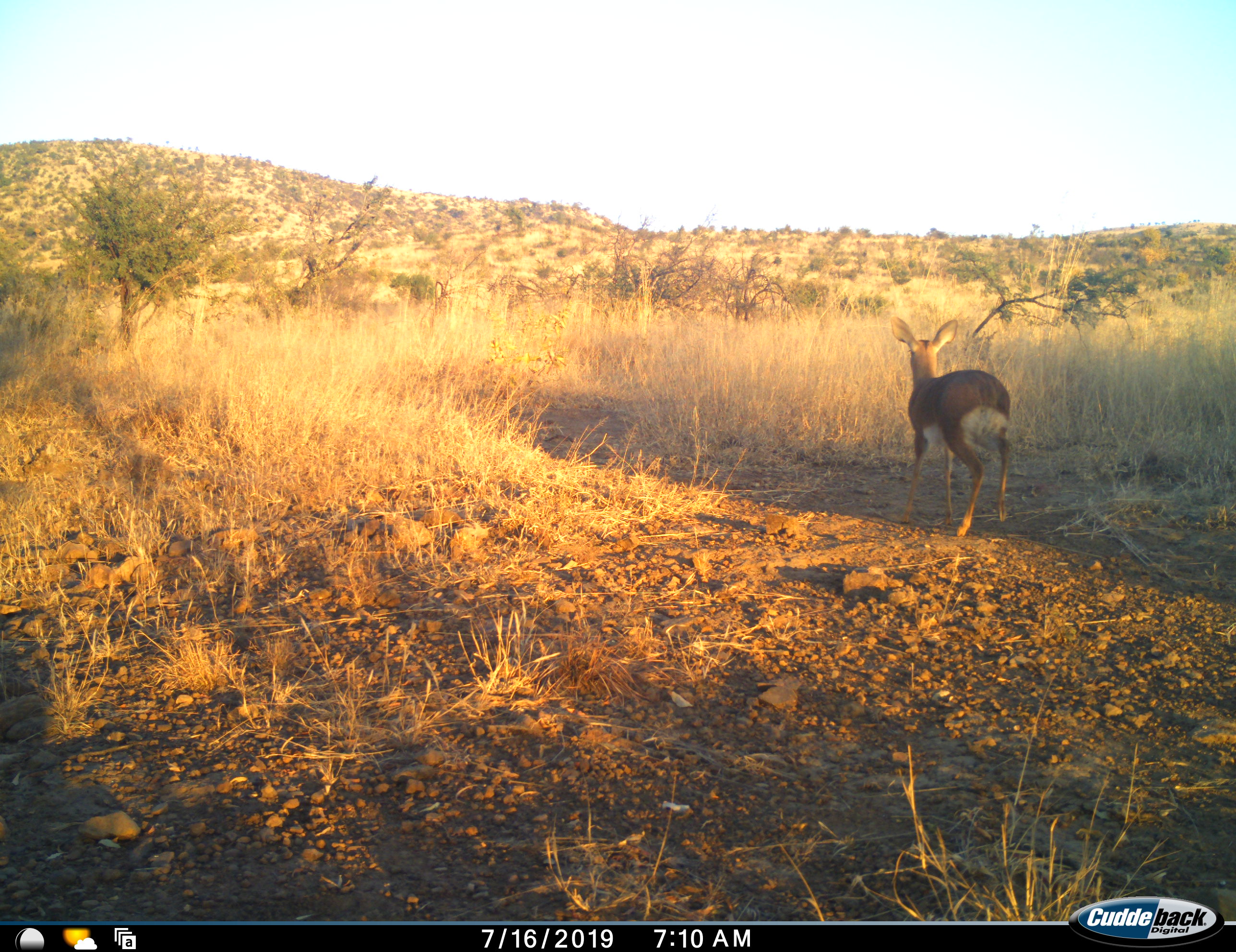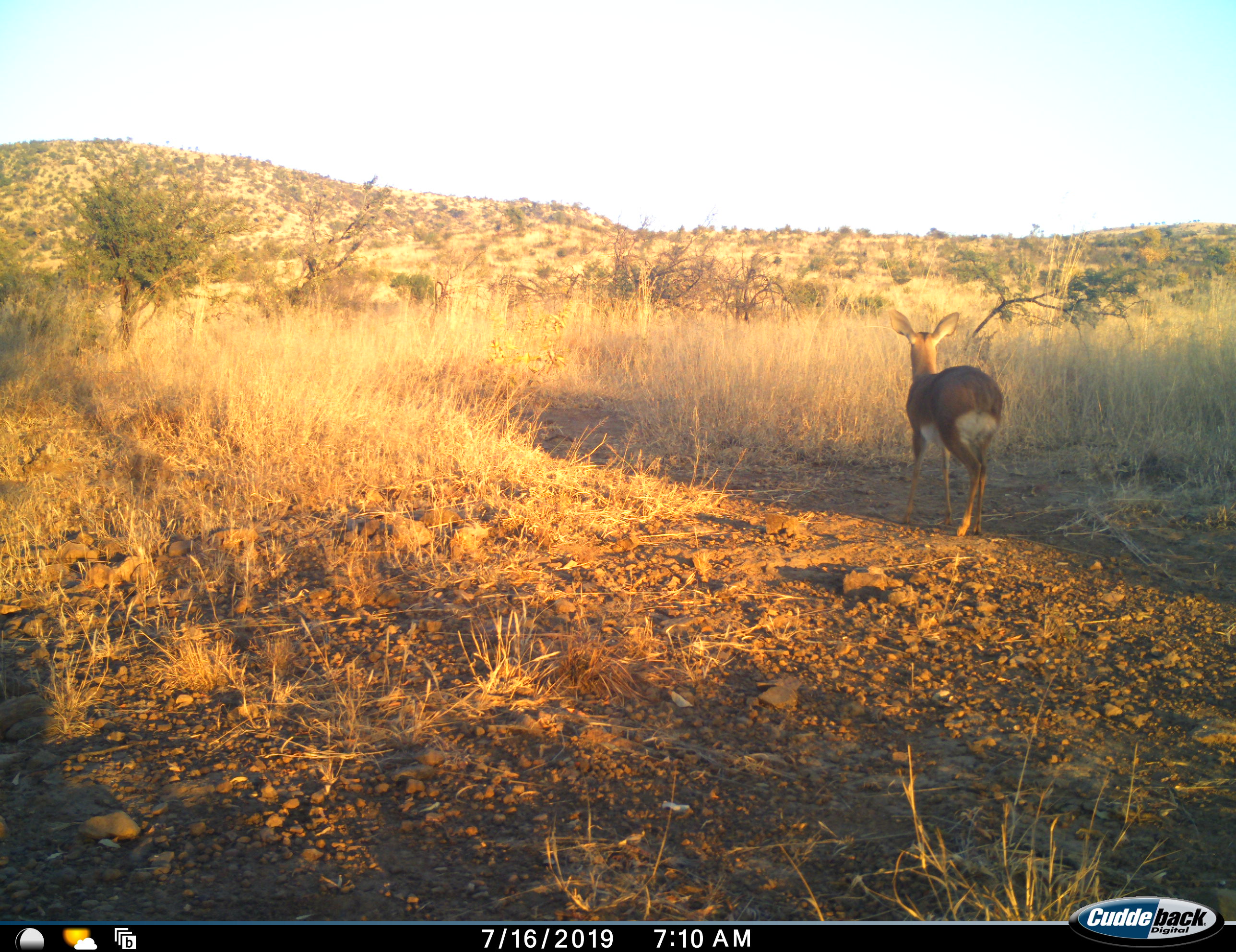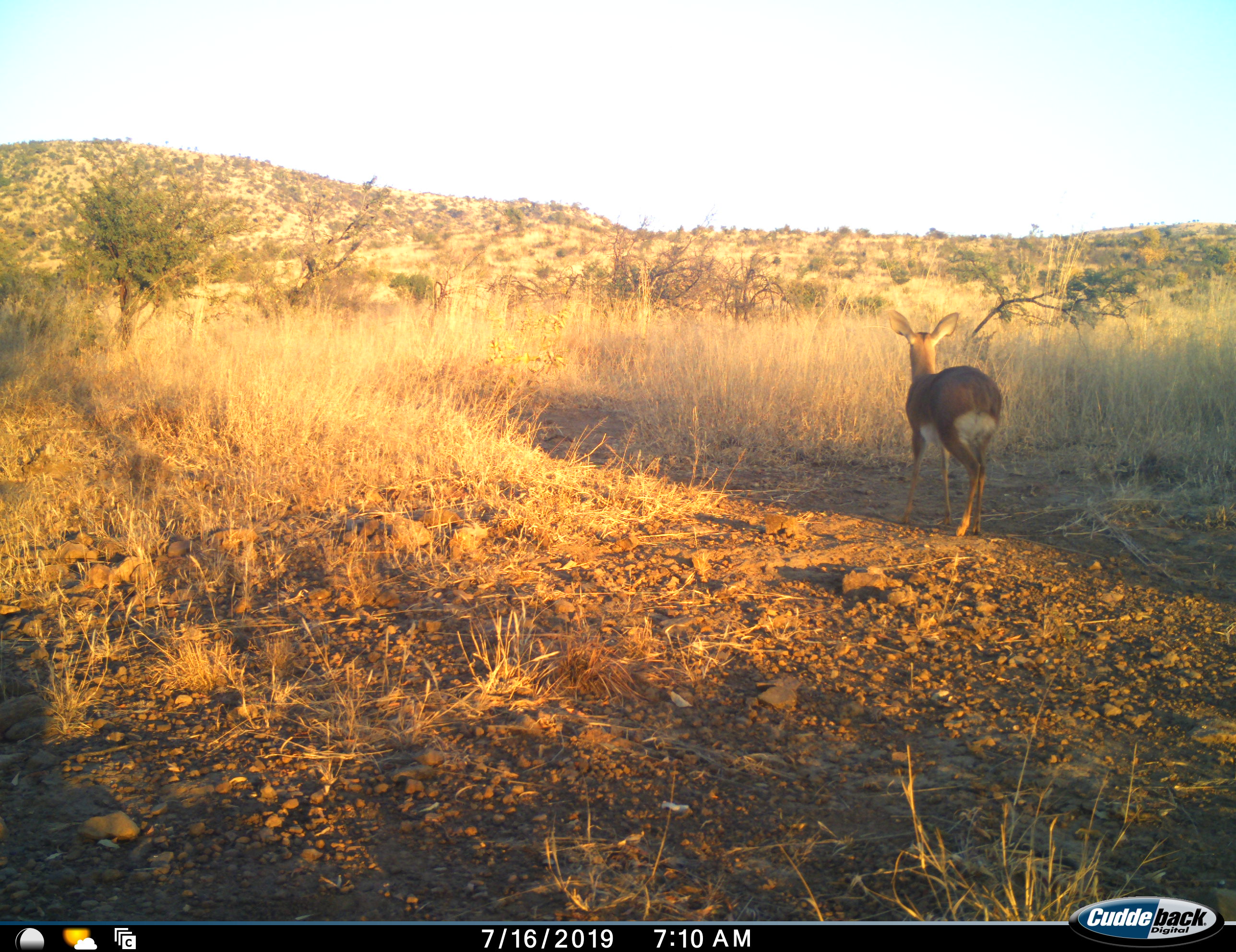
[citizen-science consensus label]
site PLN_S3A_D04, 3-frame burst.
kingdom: Animalia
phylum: Chordata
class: Mammalia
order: Artiodactyla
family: Bovidae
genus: Aepyceros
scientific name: Aepyceros melampus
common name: impala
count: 1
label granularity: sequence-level